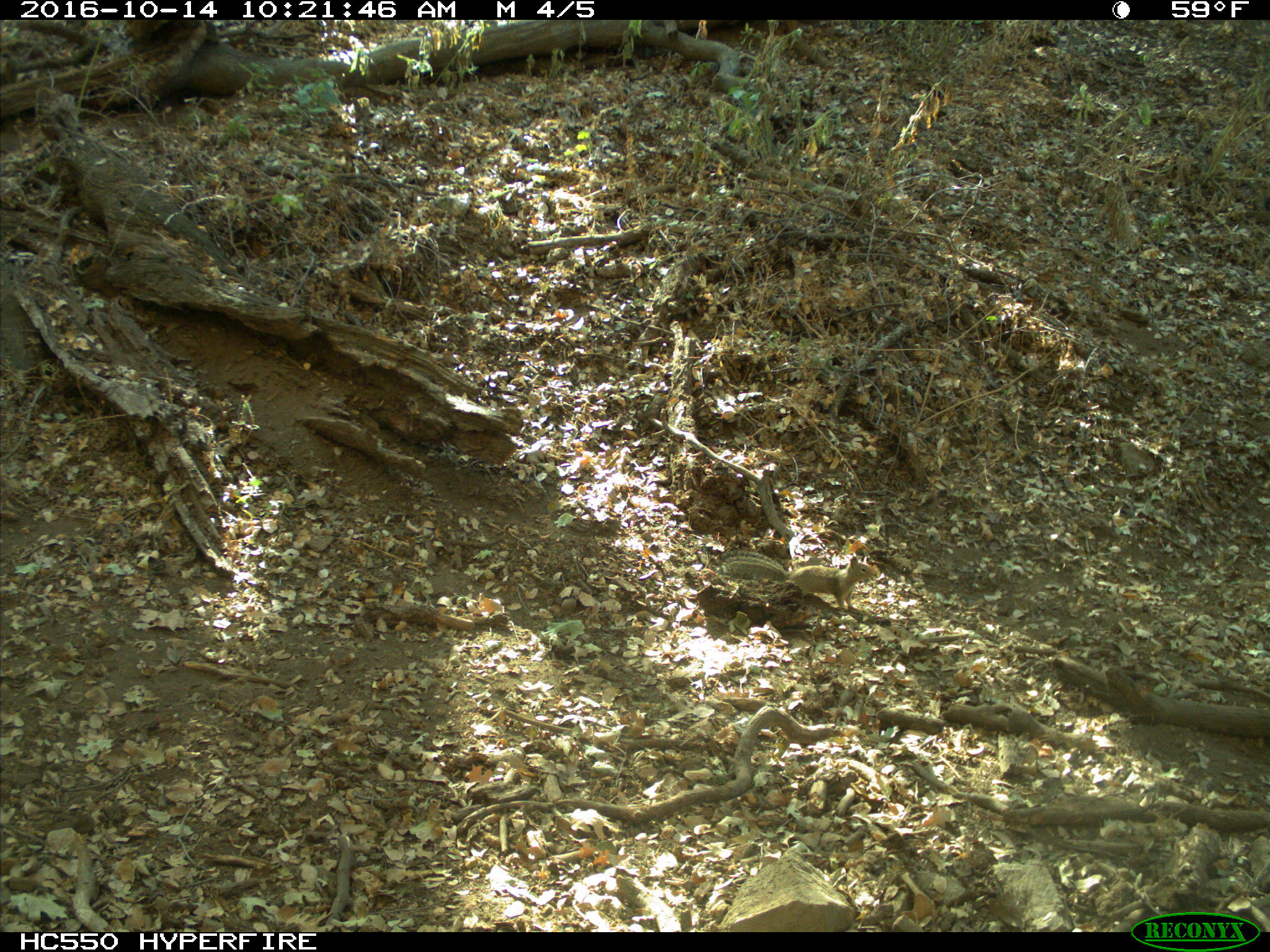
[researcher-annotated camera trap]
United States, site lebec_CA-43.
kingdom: Animalia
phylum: Chordata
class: Mammalia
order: Rodentia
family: Sciuridae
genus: Otospermophilus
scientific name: Otospermophilus beecheyi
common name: california ground squirrel